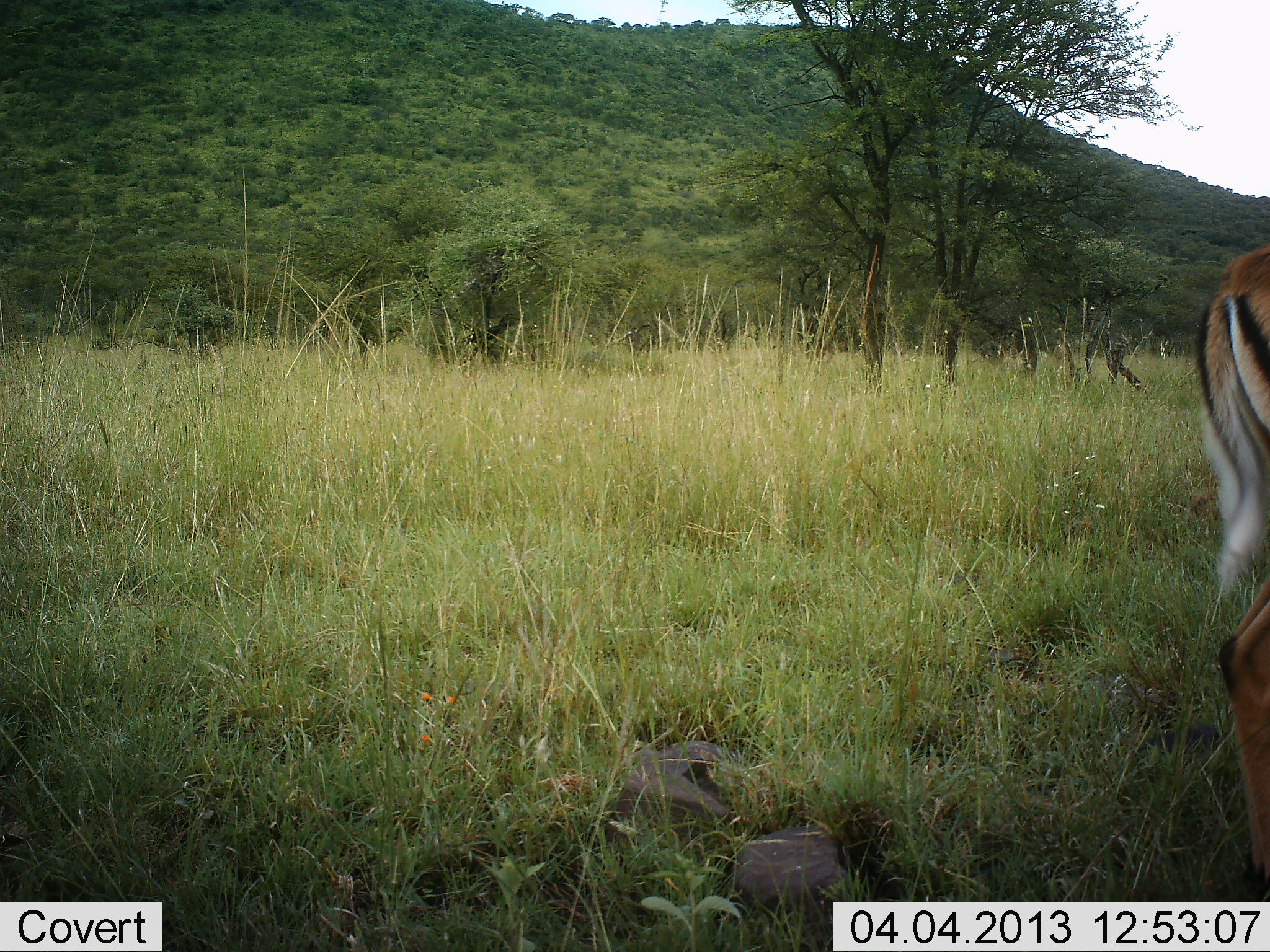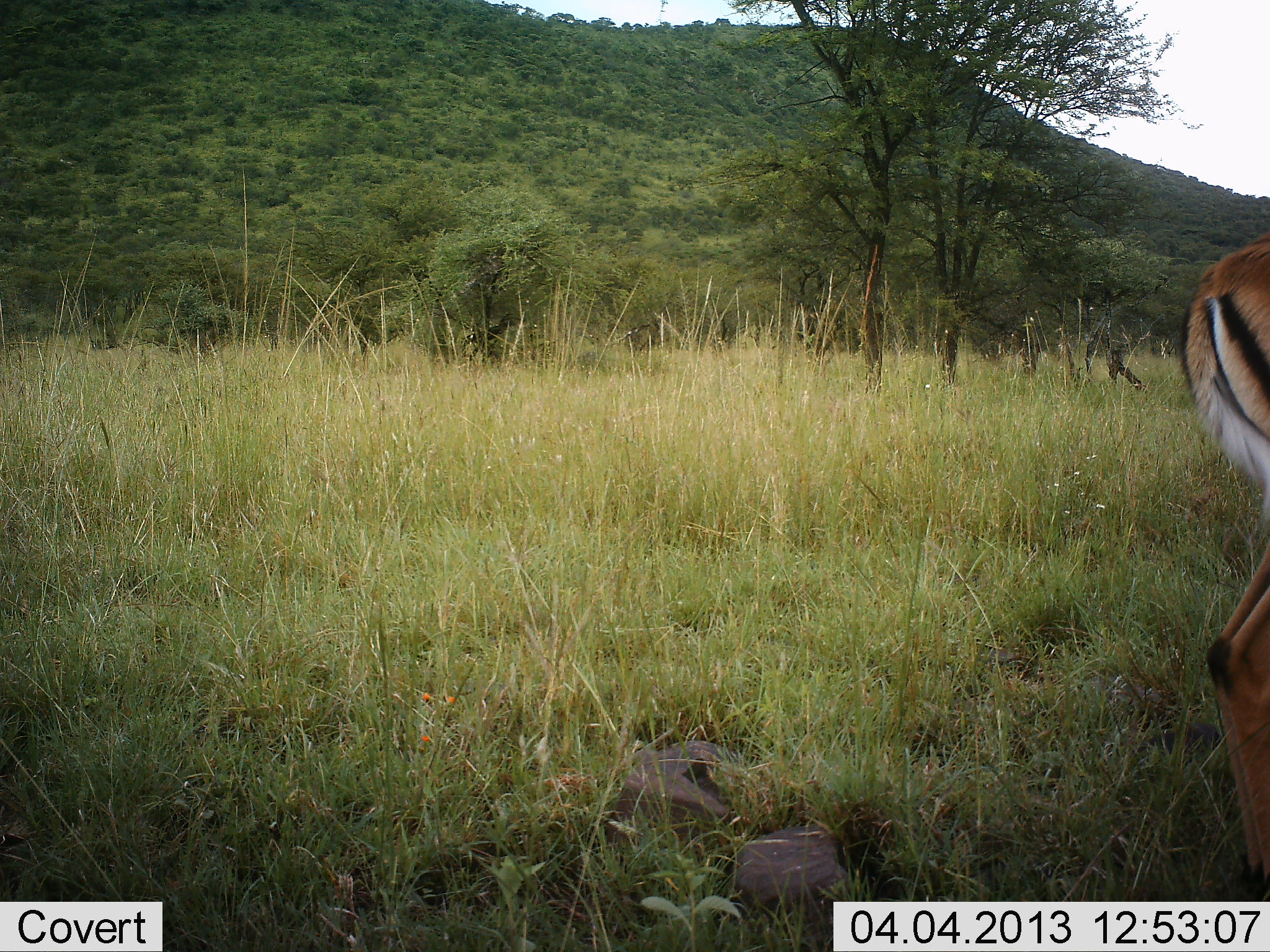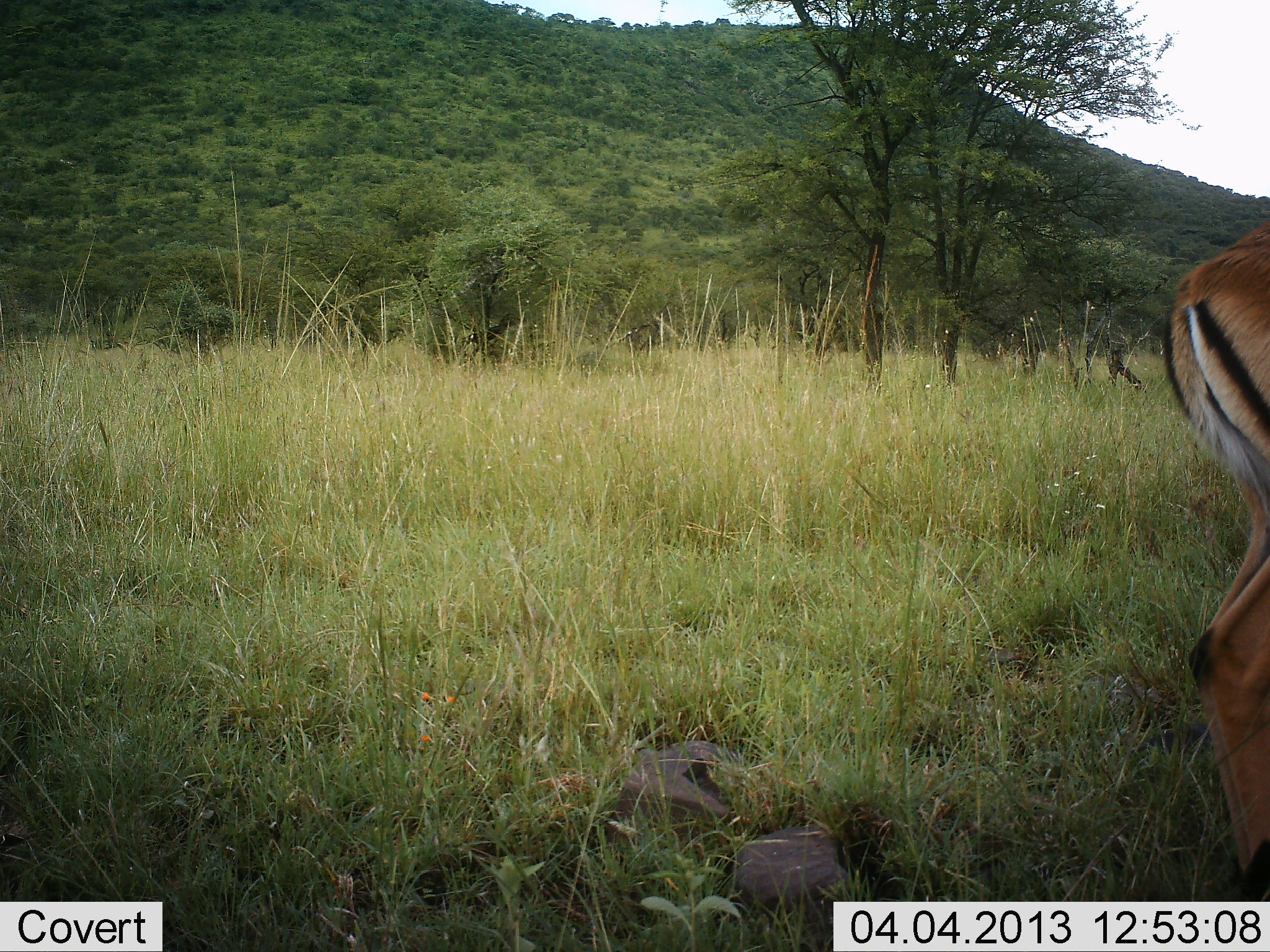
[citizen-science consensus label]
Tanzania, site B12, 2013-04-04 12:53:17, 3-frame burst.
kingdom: Animalia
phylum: Chordata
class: Mammalia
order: Artiodactyla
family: Bovidae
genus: Aepyceros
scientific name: Aepyceros melampus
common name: impala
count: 1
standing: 100%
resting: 0%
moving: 0%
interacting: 0%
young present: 0%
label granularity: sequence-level